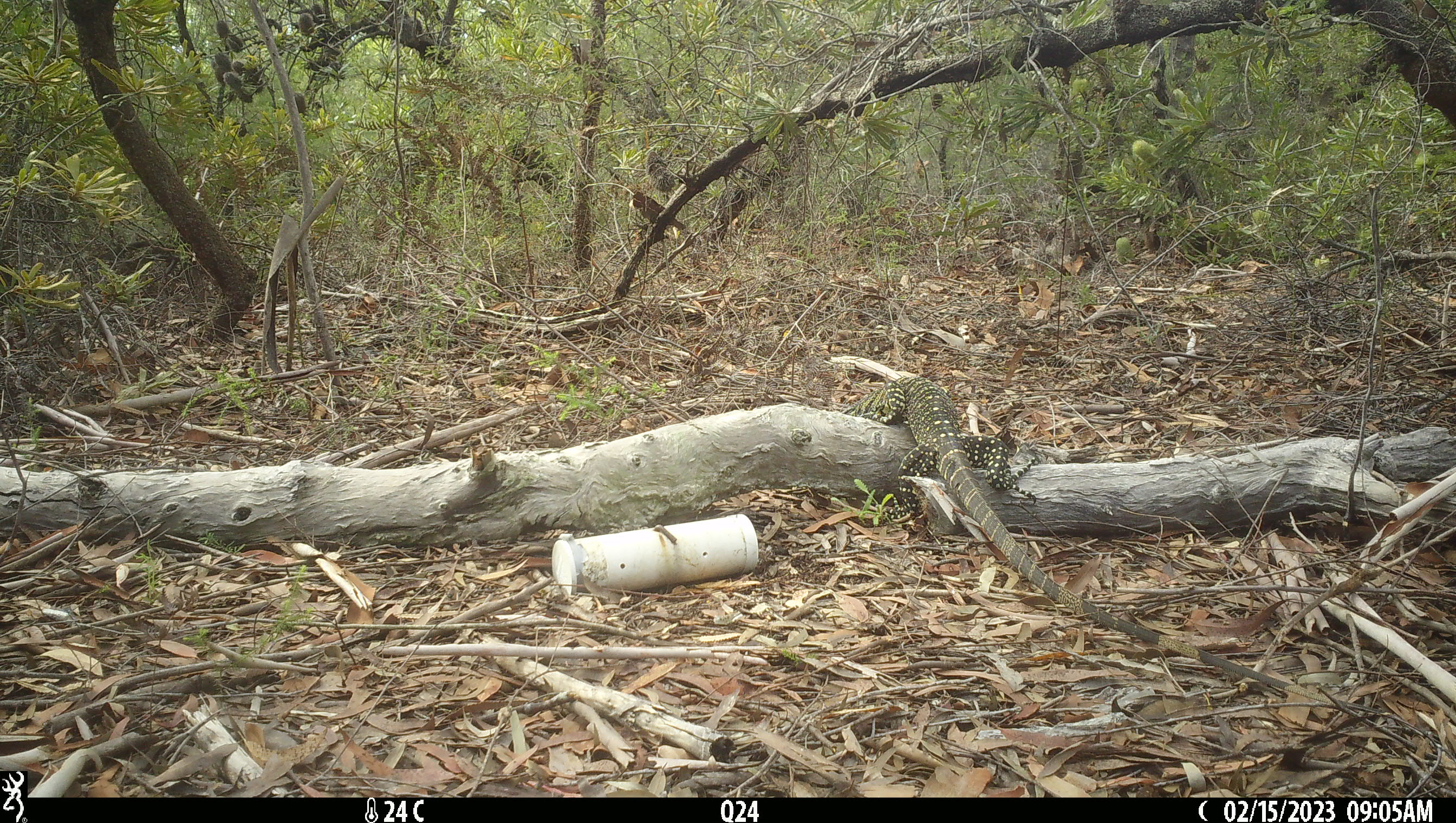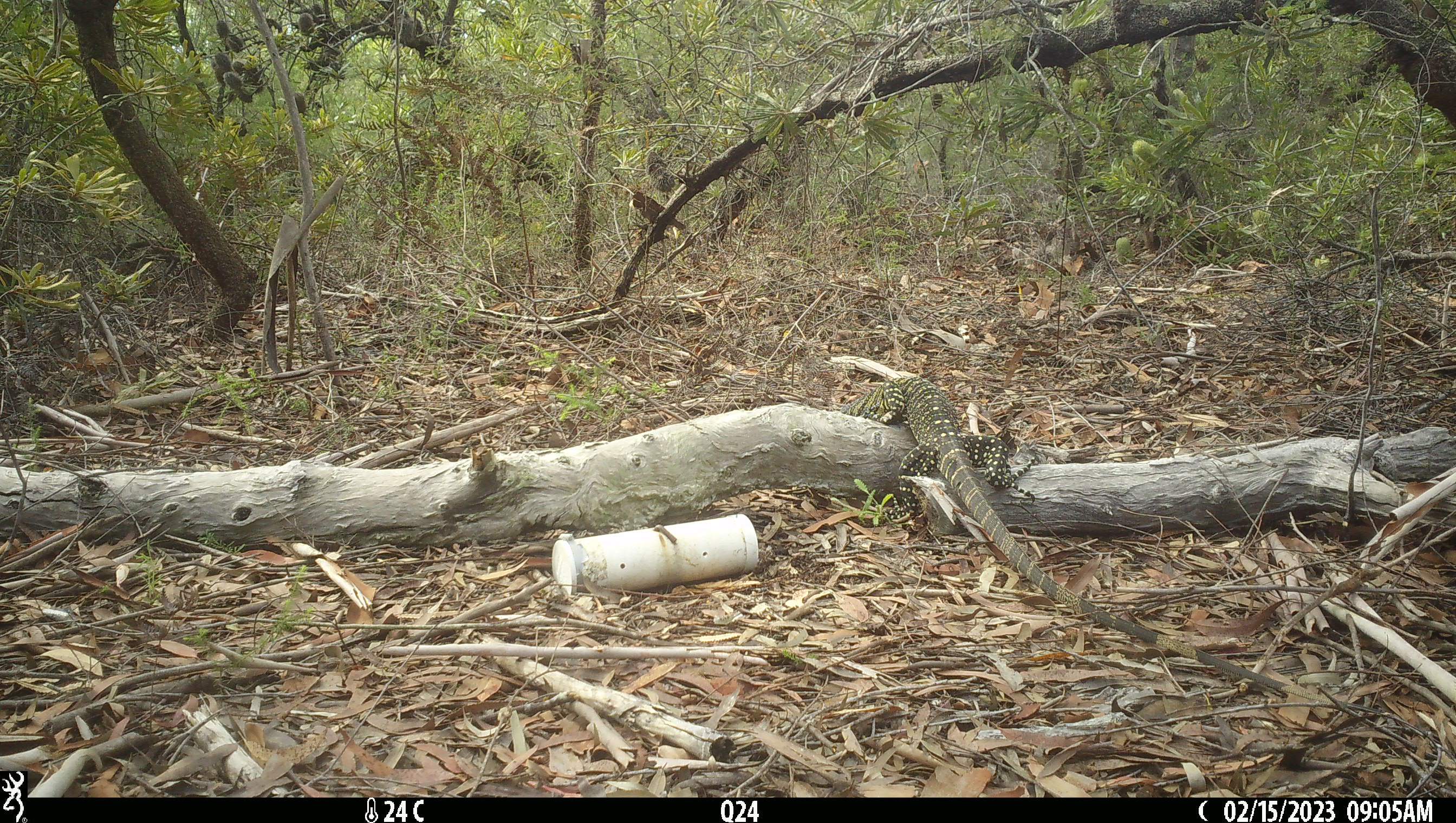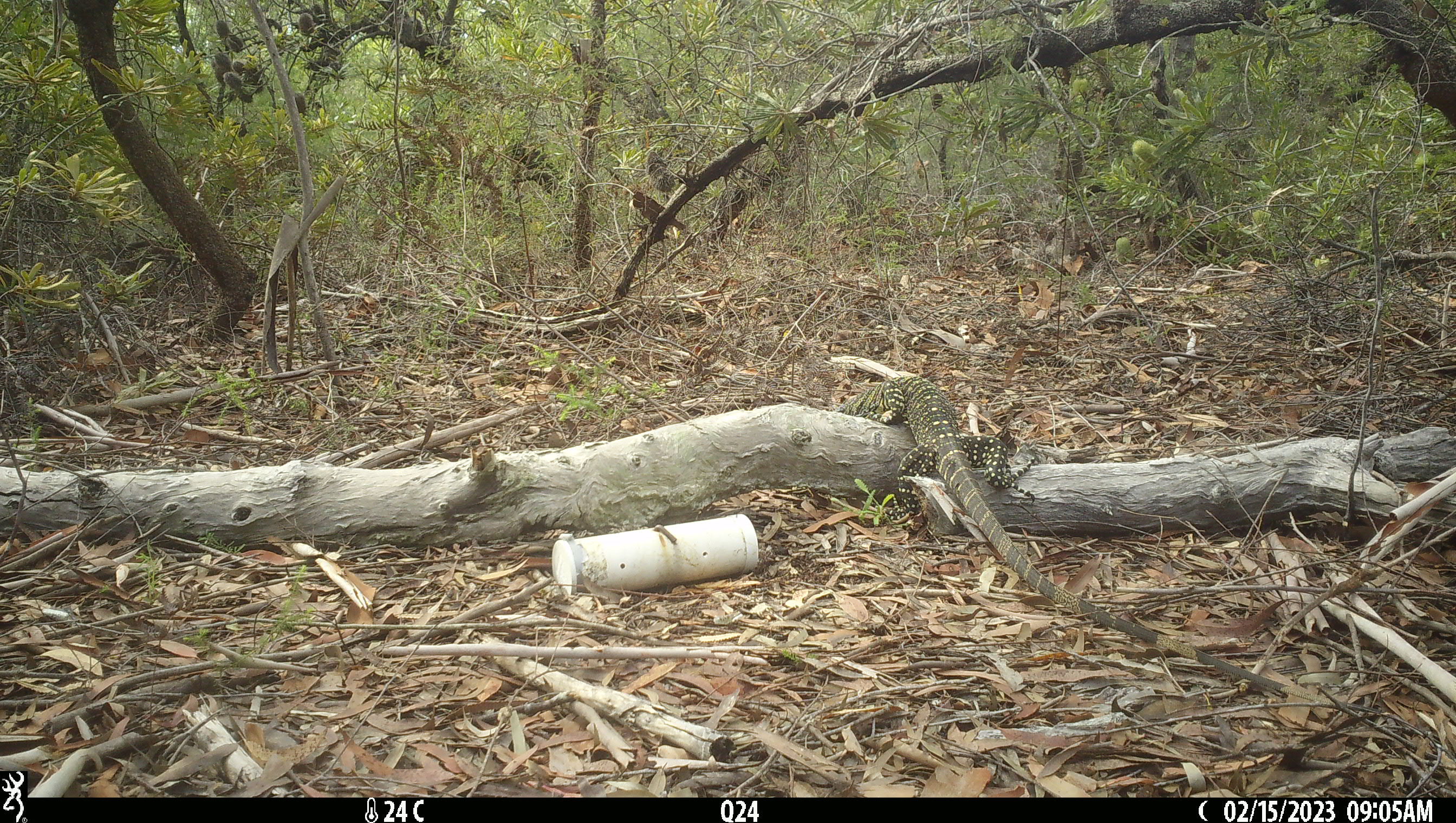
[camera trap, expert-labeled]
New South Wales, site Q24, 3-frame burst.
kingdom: Animalia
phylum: Chordata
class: Reptilia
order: Squamata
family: Varanidae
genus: Varanus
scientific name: Varanus varius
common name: lace monitor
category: goanna